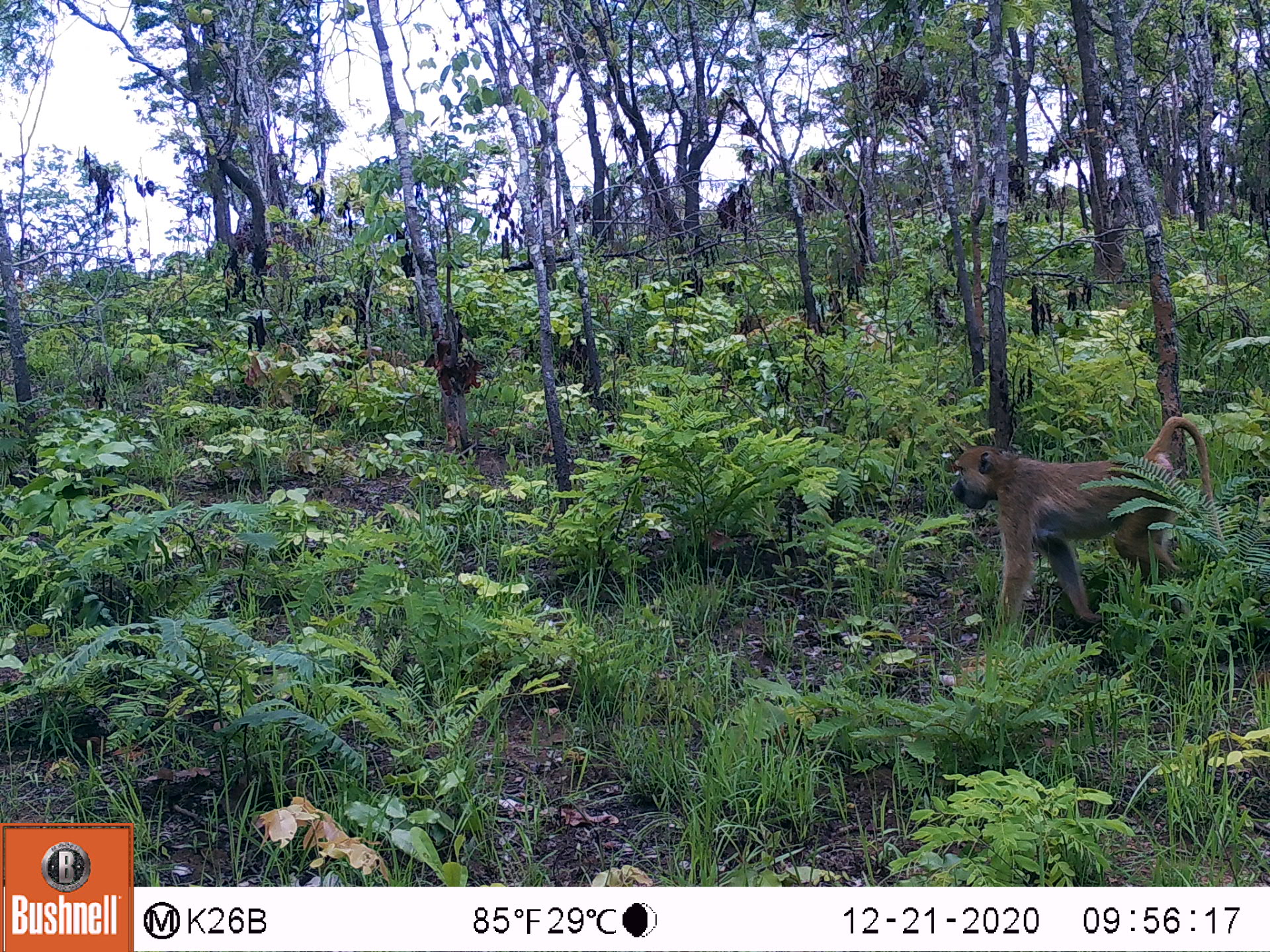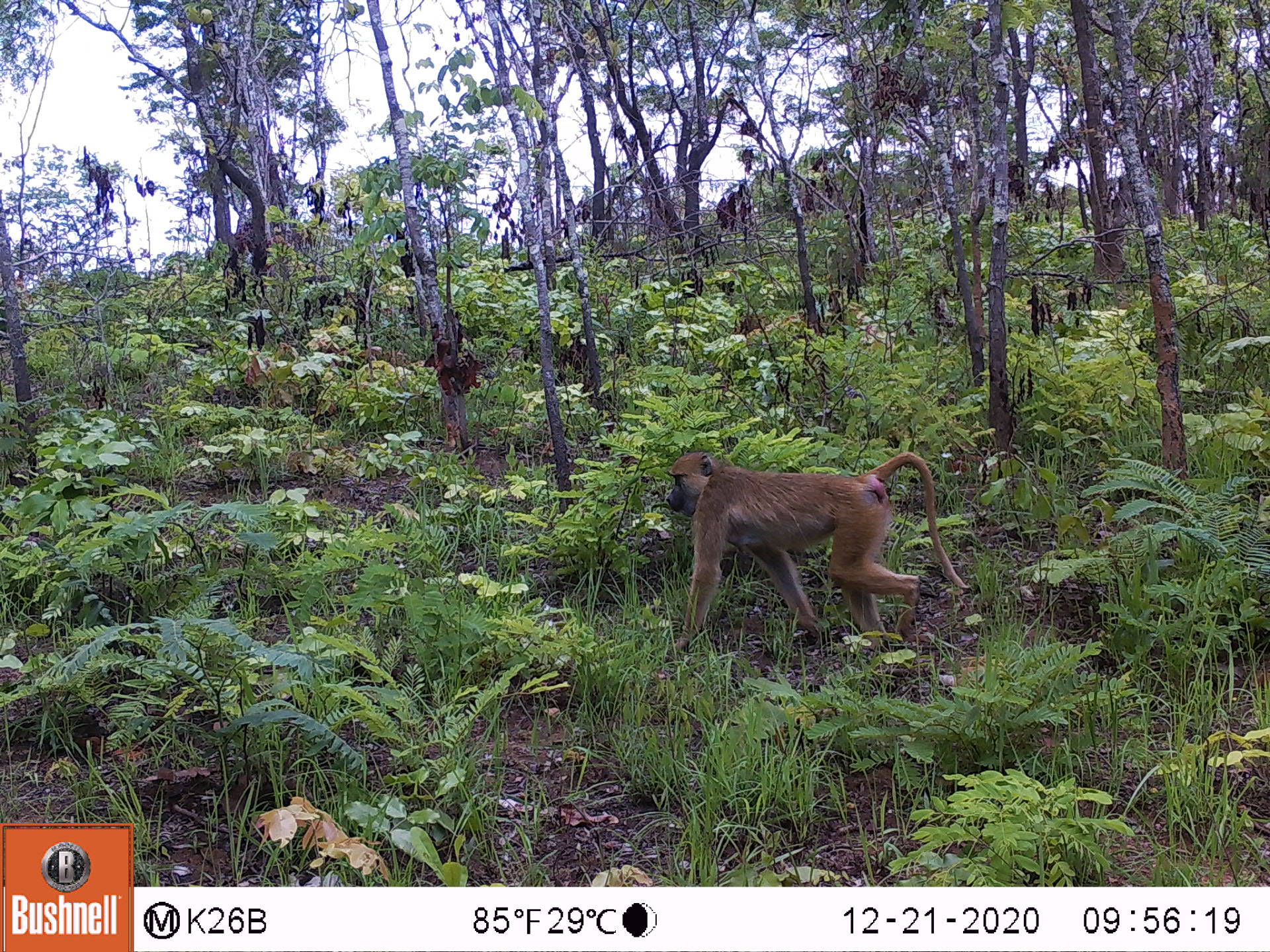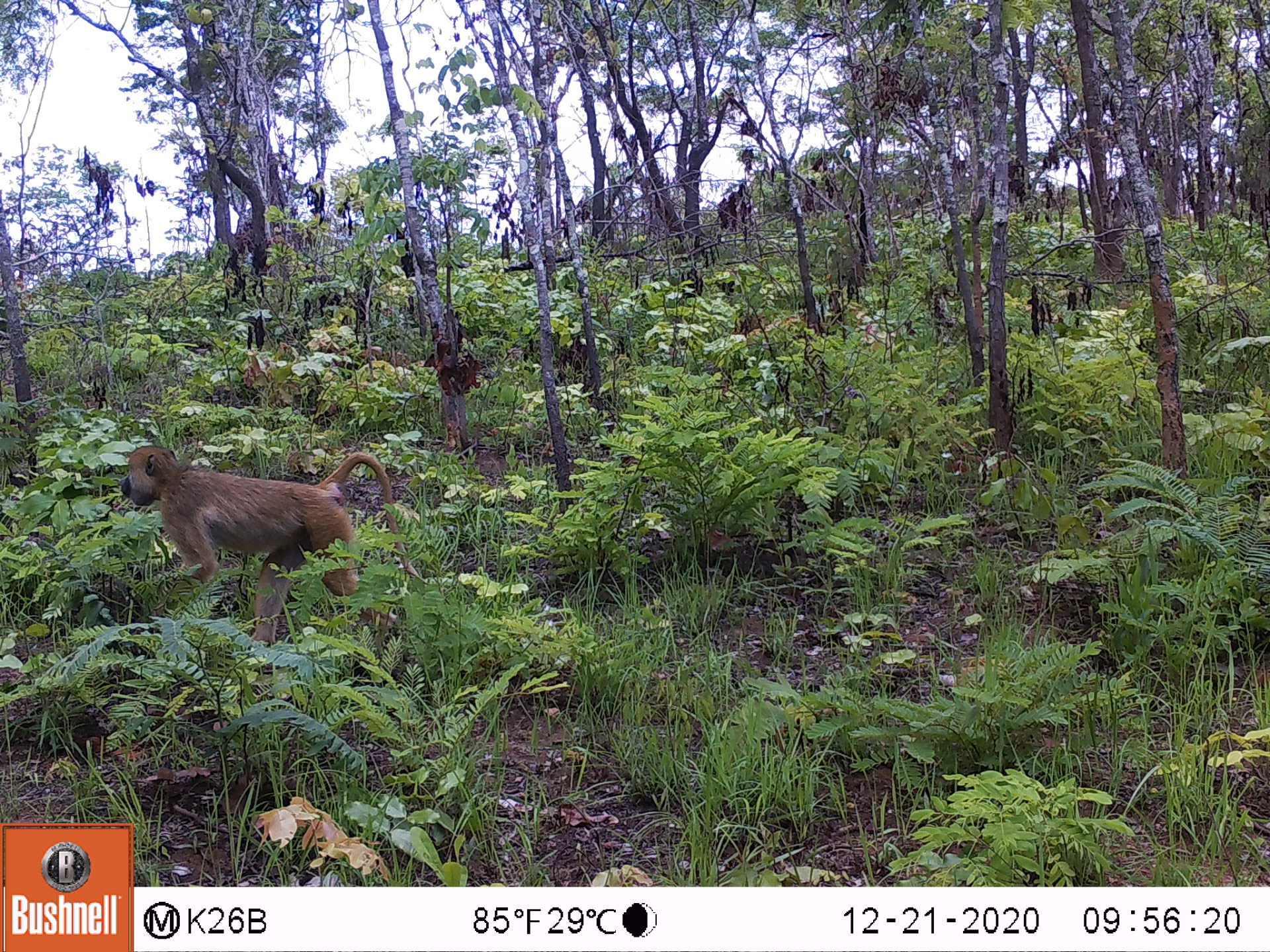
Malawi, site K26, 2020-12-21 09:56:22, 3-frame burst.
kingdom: Animalia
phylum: Chordata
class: Mammalia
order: Primates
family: Cercopithecidae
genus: Papio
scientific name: Papio cynocephalus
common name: yellow baboon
Yellow baboon (Papio cynocephalus), count 1.